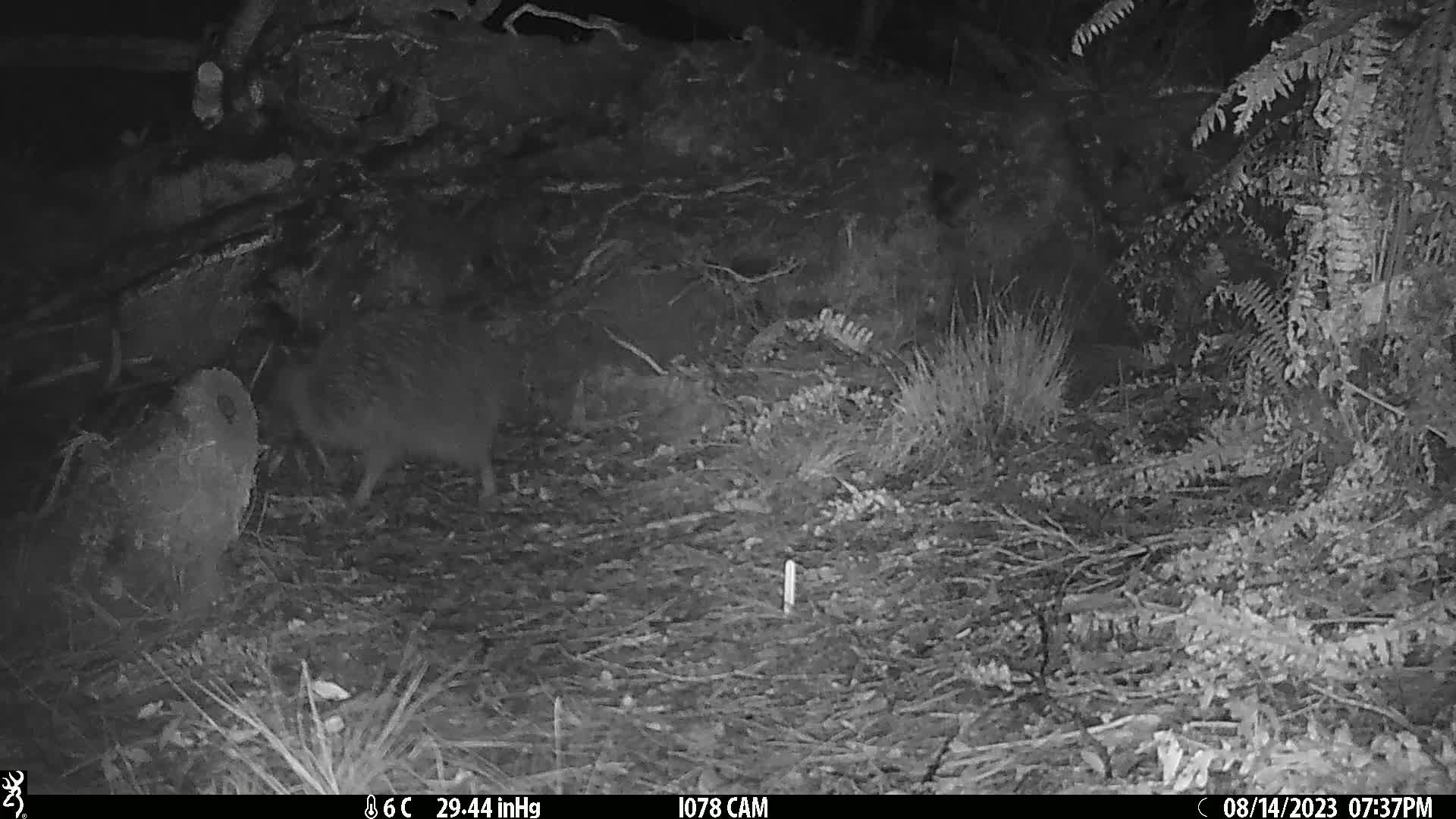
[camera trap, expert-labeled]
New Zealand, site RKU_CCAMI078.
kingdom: Animalia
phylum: Chordata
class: Aves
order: Apterygiformes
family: Apterygidae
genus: Apteryx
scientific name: Apteryx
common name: kiwi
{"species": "kiwi (Apteryx)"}